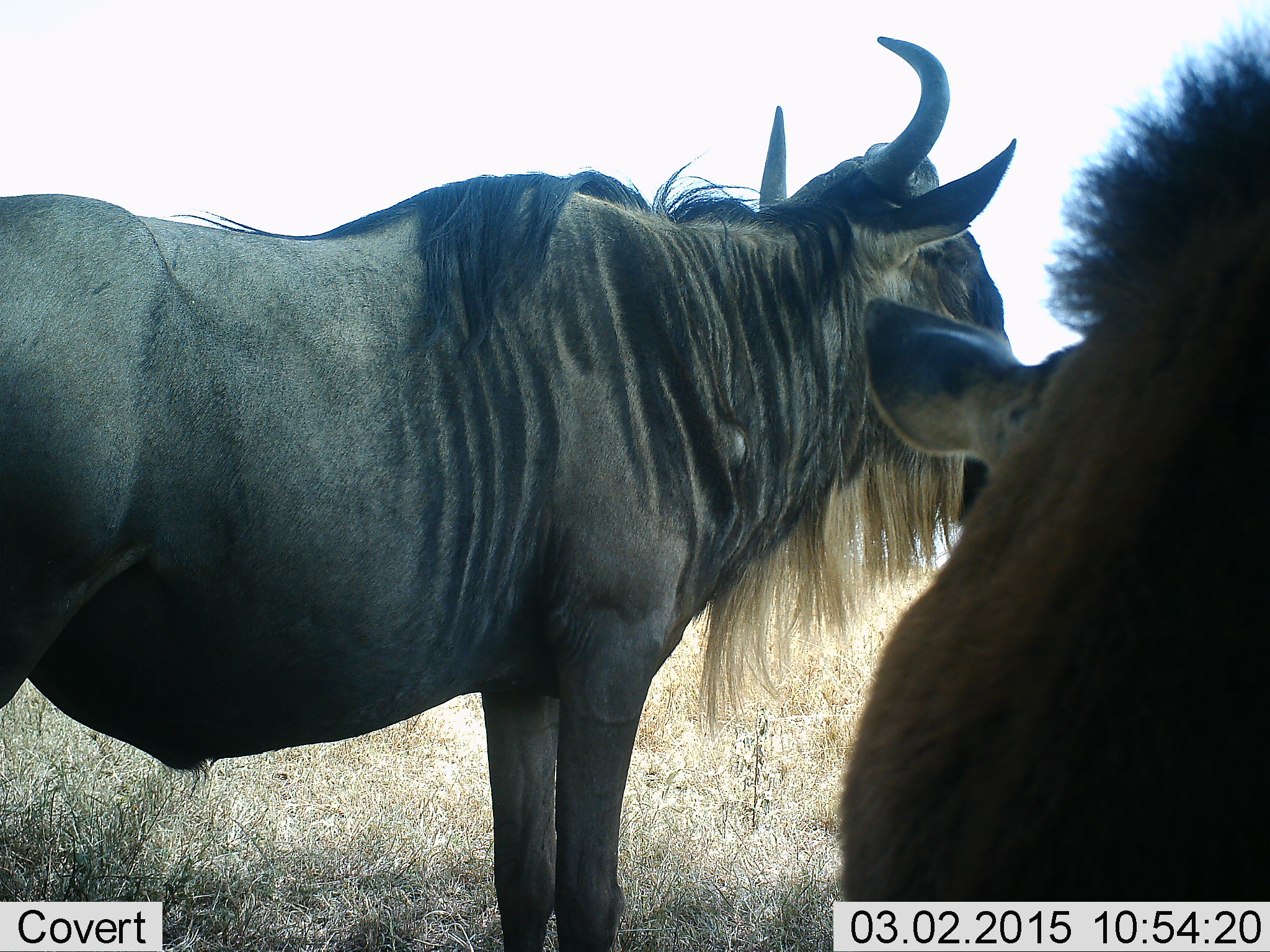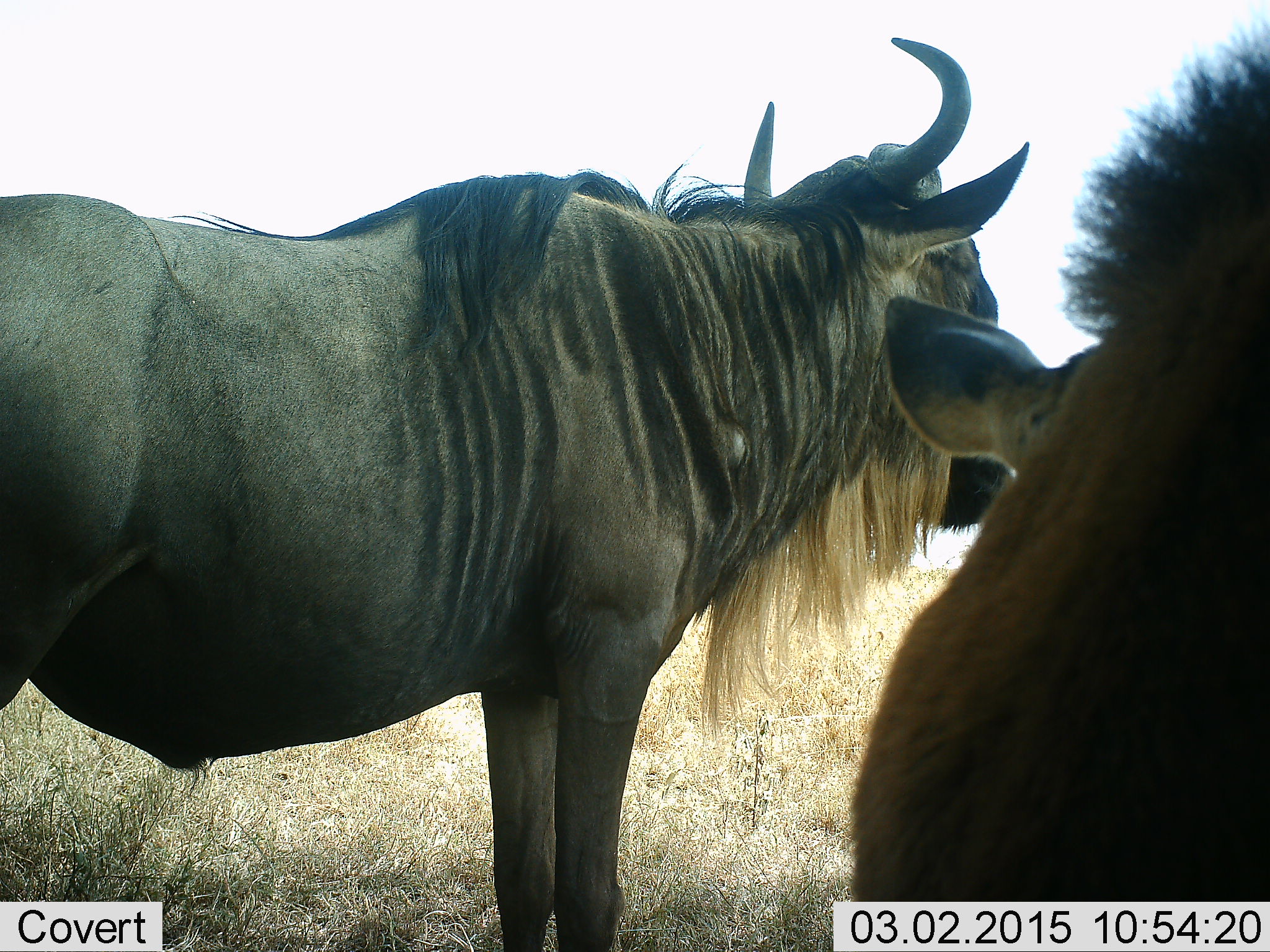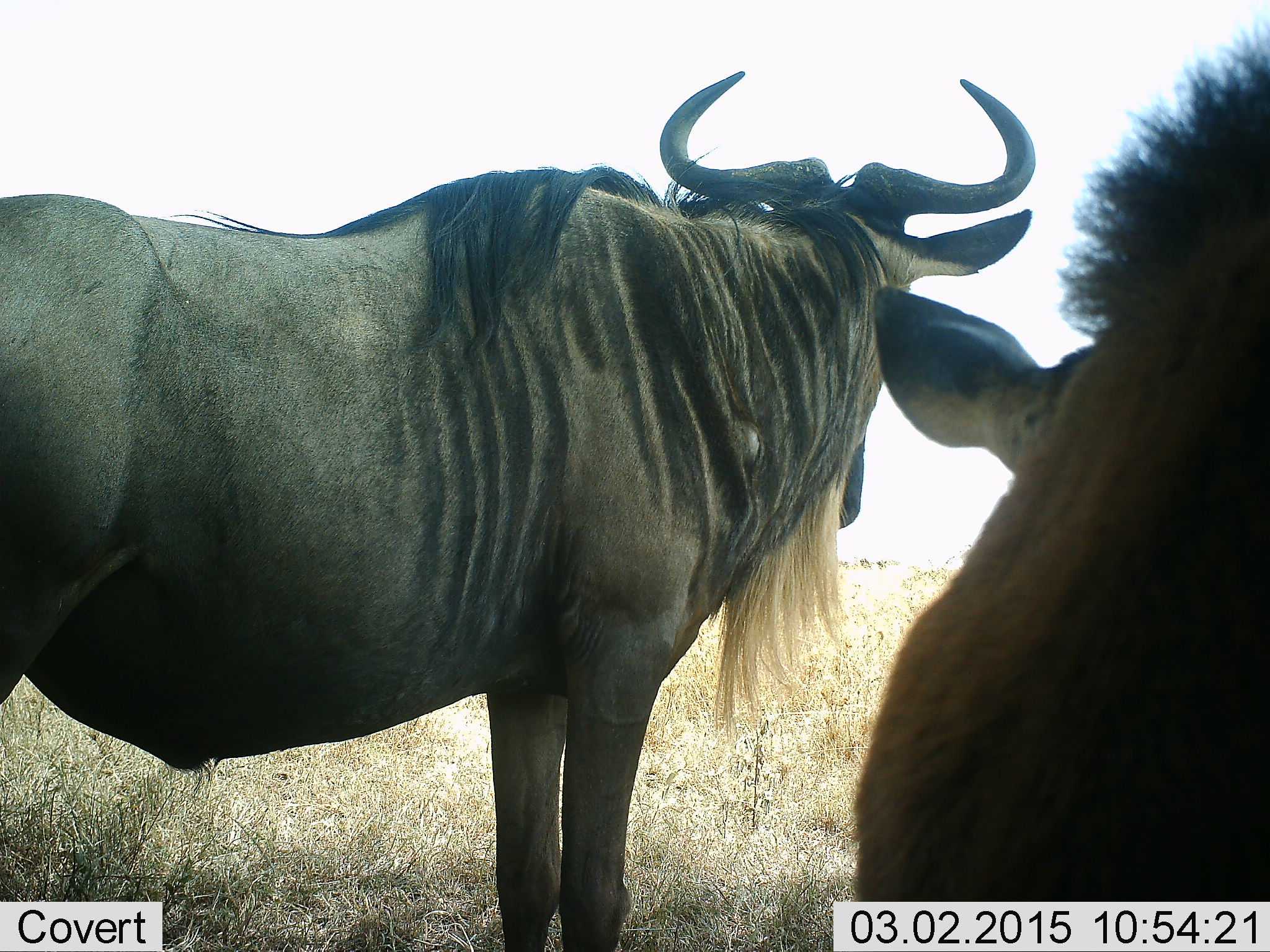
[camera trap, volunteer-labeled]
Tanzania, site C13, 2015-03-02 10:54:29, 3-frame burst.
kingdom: Animalia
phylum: Chordata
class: Mammalia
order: Artiodactyla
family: Bovidae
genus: Connochaetes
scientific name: Connochaetes taurinus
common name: blue wildebeest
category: wildebeest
Wildebeest (blue wildebeest) (Connochaetes taurinus), count 2. Behavior (volunteer vote fractions): standing 100%, resting 10%, moving 0%, interacting 0%. Young present (vote fraction): 20%. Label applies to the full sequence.